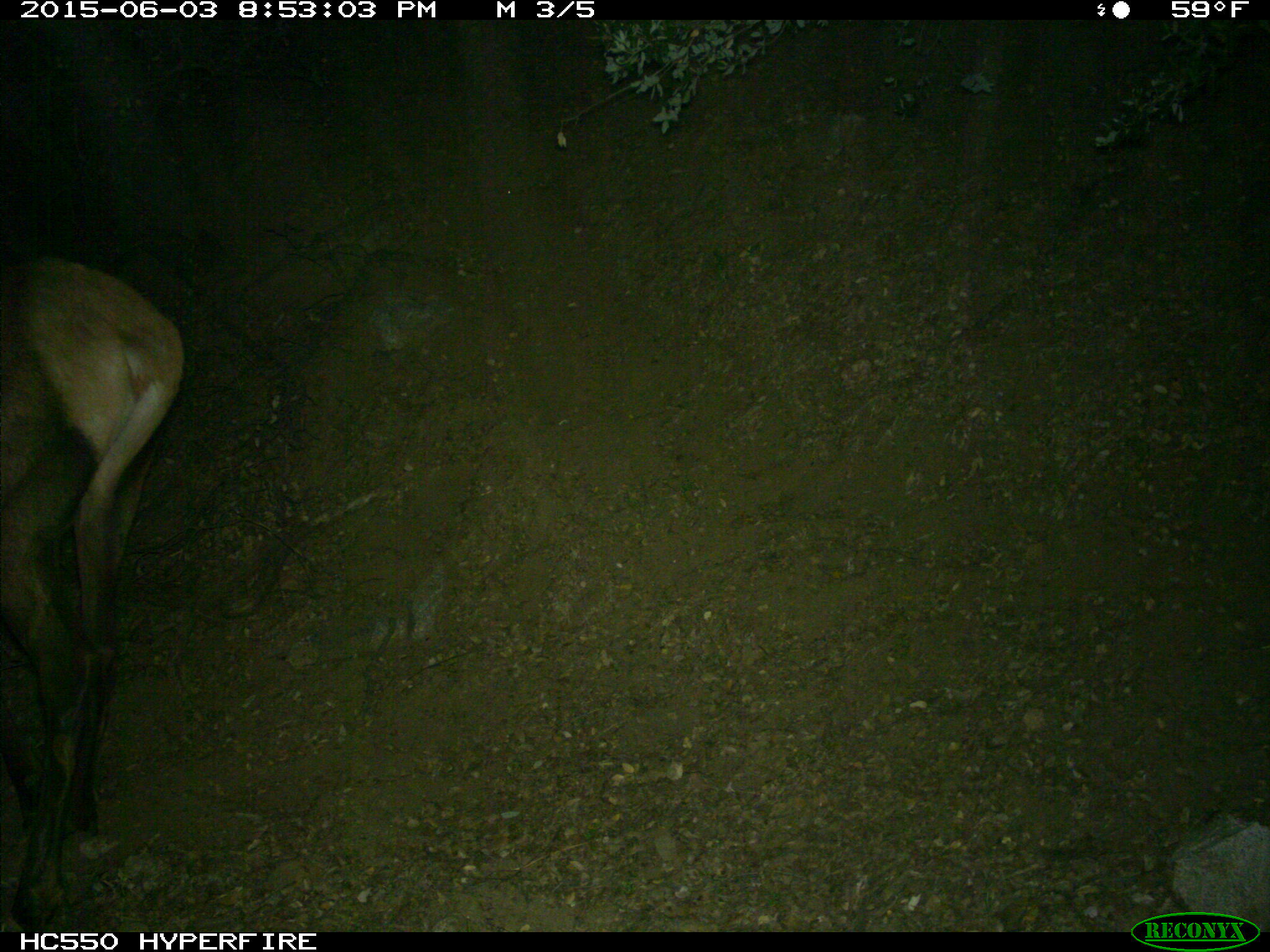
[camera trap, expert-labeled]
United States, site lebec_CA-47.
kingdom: Animalia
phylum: Chordata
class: Mammalia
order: Artiodactyla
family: Cervidae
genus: Cervus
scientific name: Cervus canadensis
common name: elk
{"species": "Cervus canadensis (elk)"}